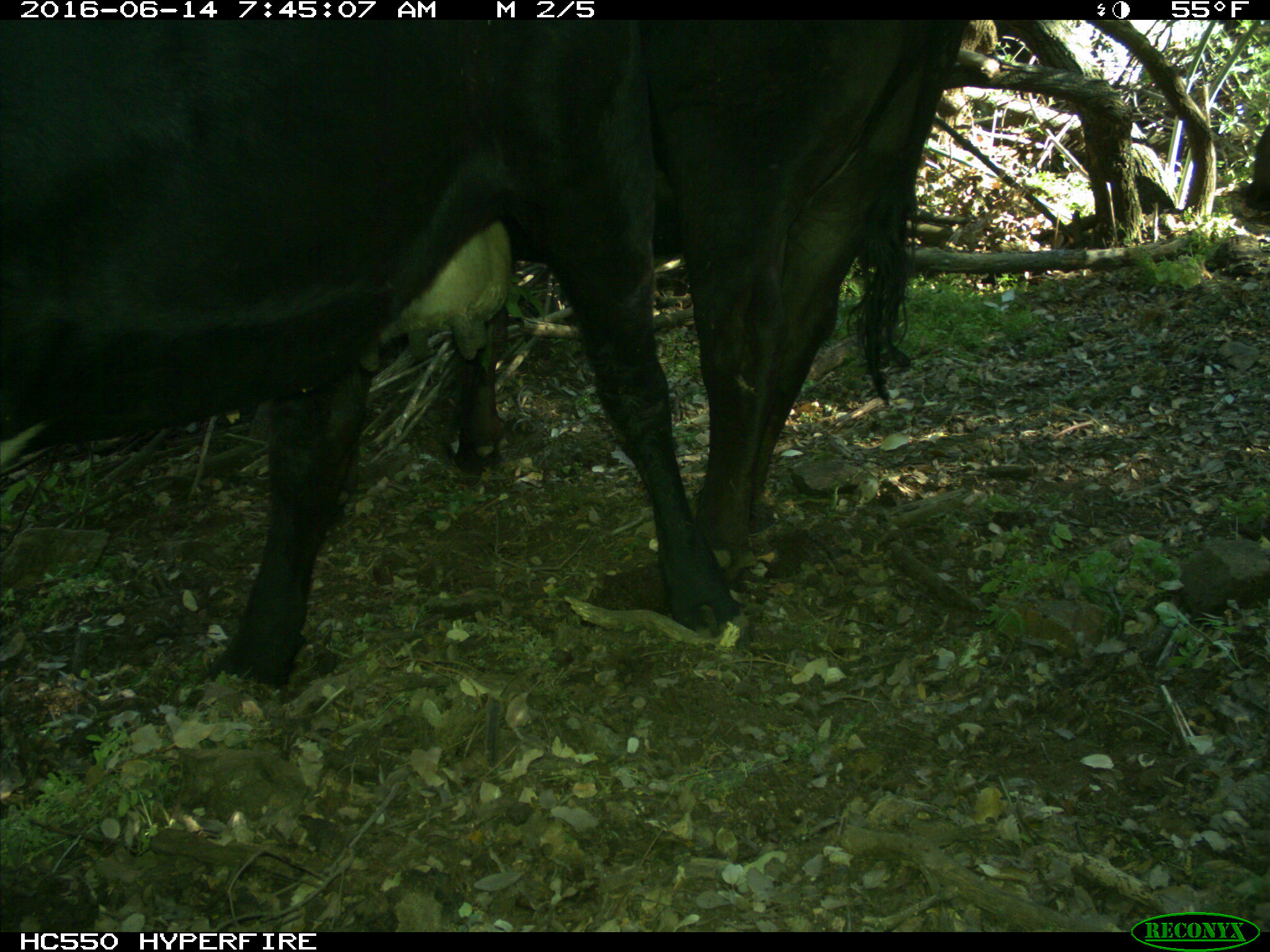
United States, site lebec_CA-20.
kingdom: Animalia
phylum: Chordata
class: Mammalia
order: Artiodactyla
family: Bovidae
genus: Bos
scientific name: Bos taurus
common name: domestic cow